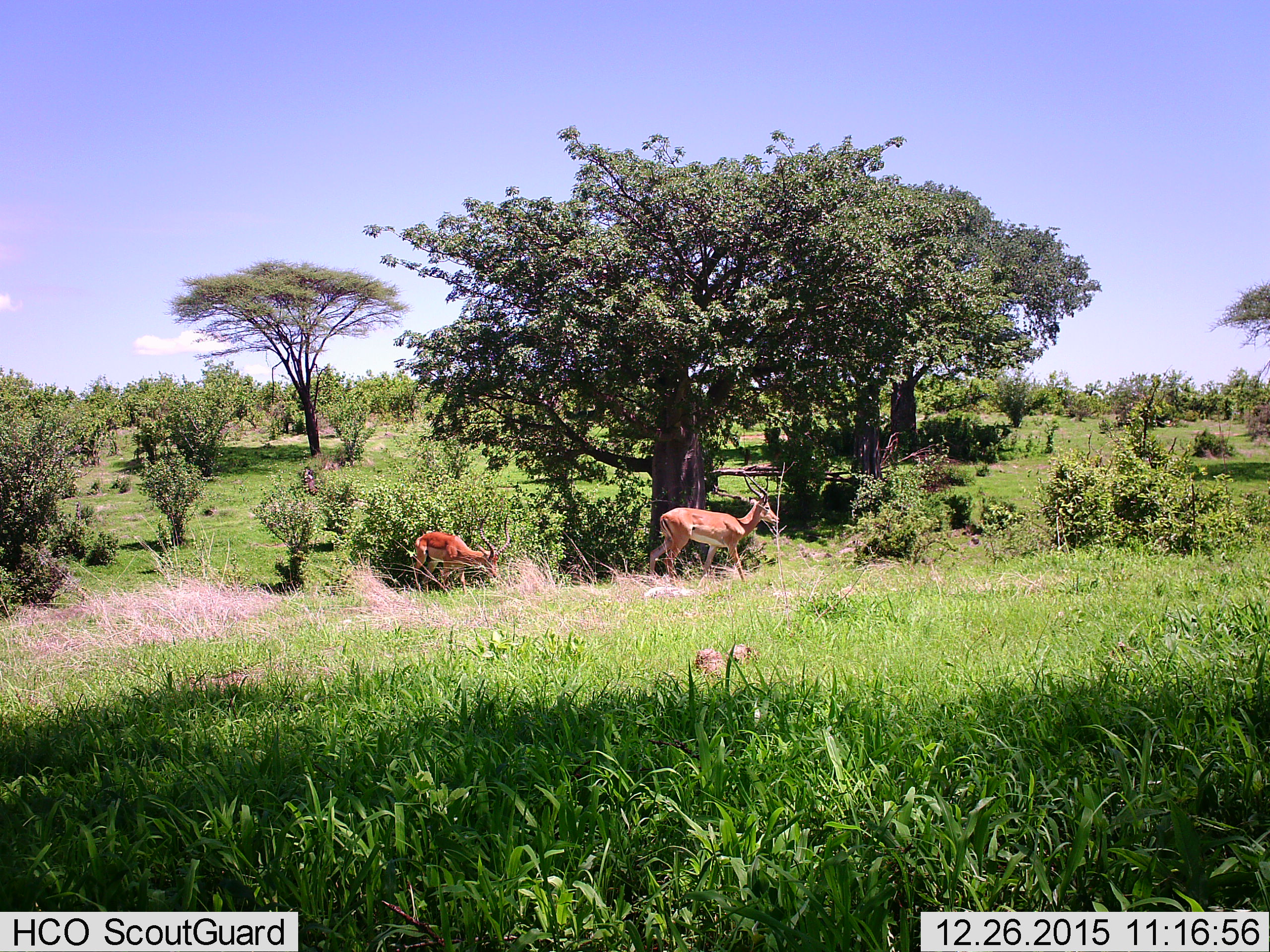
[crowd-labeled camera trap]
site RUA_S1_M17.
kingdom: Animalia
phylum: Chordata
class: Mammalia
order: Artiodactyla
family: Bovidae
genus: Aepyceros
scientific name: Aepyceros melampus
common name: impala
Impala (Aepyceros melampus), count 2. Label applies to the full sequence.